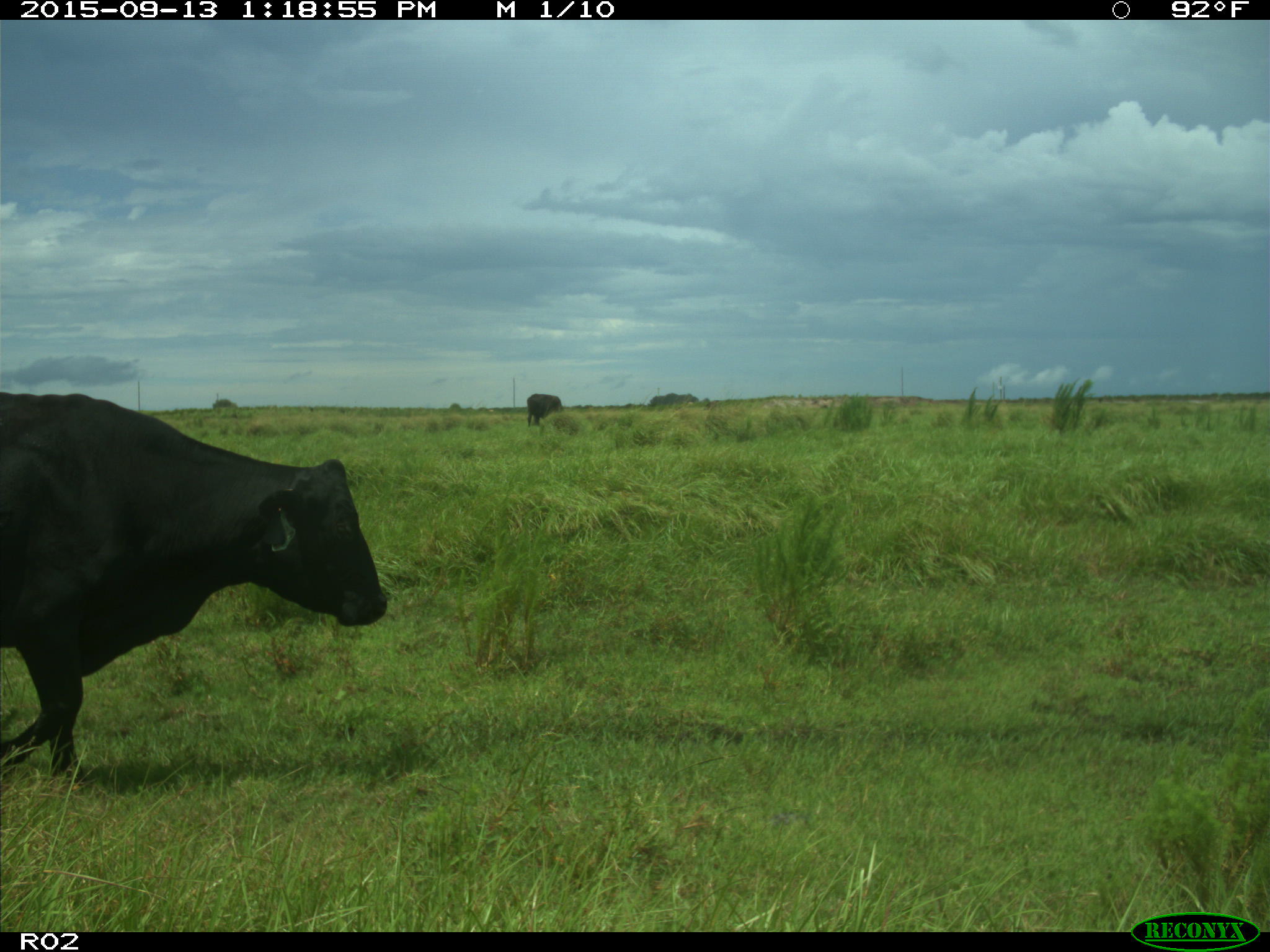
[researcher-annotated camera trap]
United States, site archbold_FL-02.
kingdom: Animalia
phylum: Chordata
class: Mammalia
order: Artiodactyla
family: Bovidae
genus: Bos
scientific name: Bos taurus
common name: domestic cow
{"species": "Bos taurus (domestic cow)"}